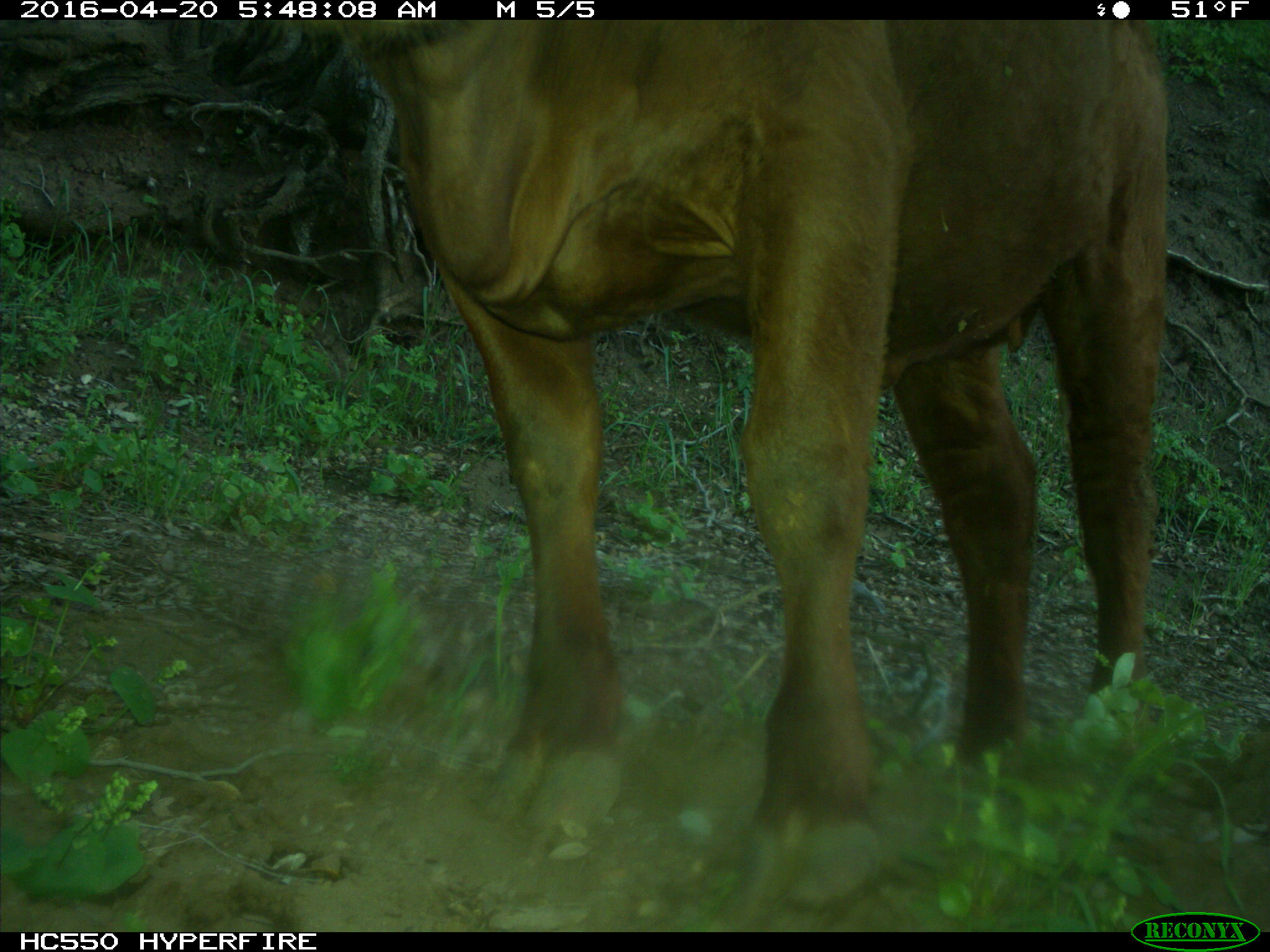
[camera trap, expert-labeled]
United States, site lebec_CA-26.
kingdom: Animalia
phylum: Chordata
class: Mammalia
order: Artiodactyla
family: Bovidae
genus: Bos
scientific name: Bos taurus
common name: domestic cow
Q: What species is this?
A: Bos taurus (domestic cow).